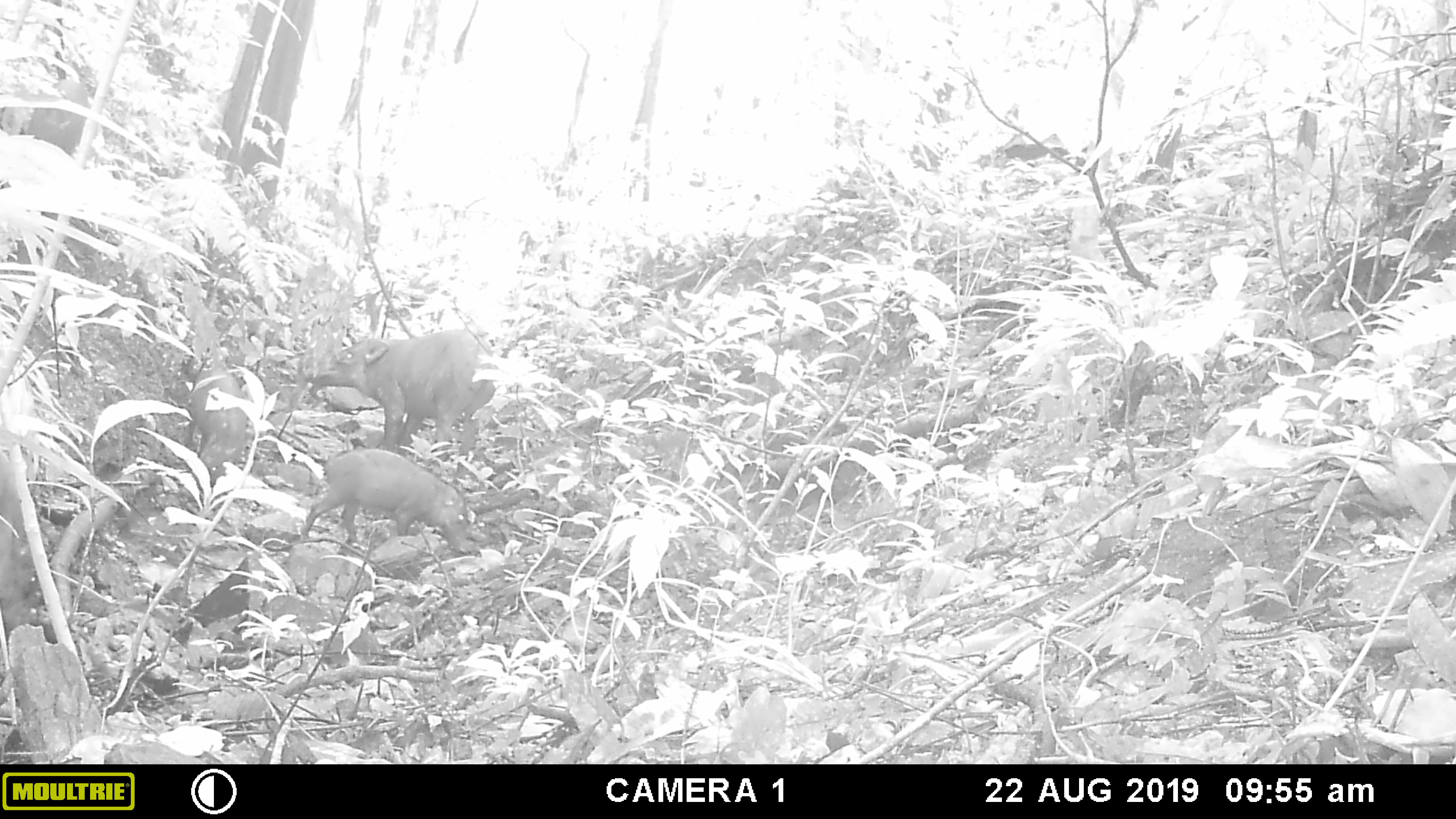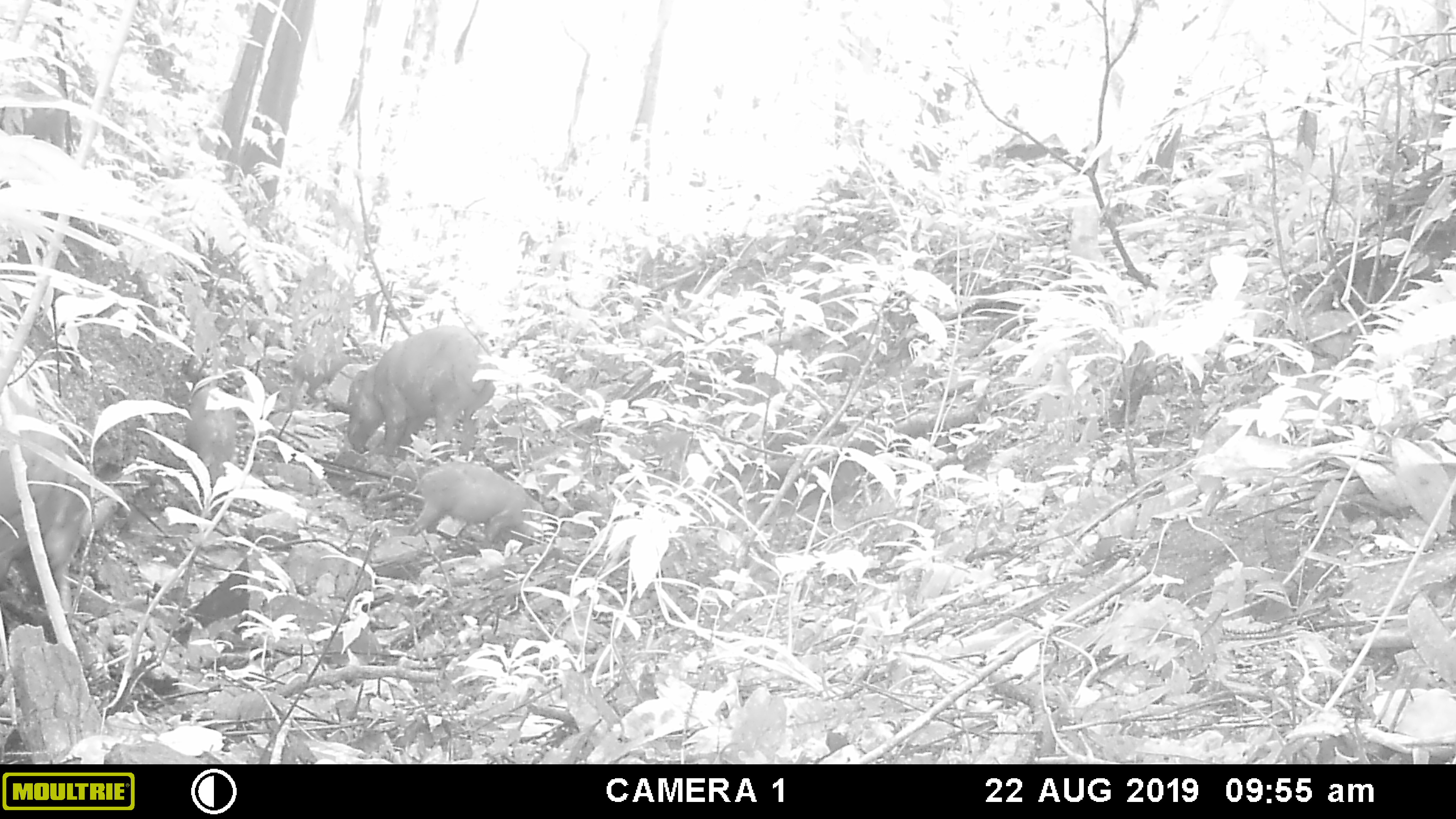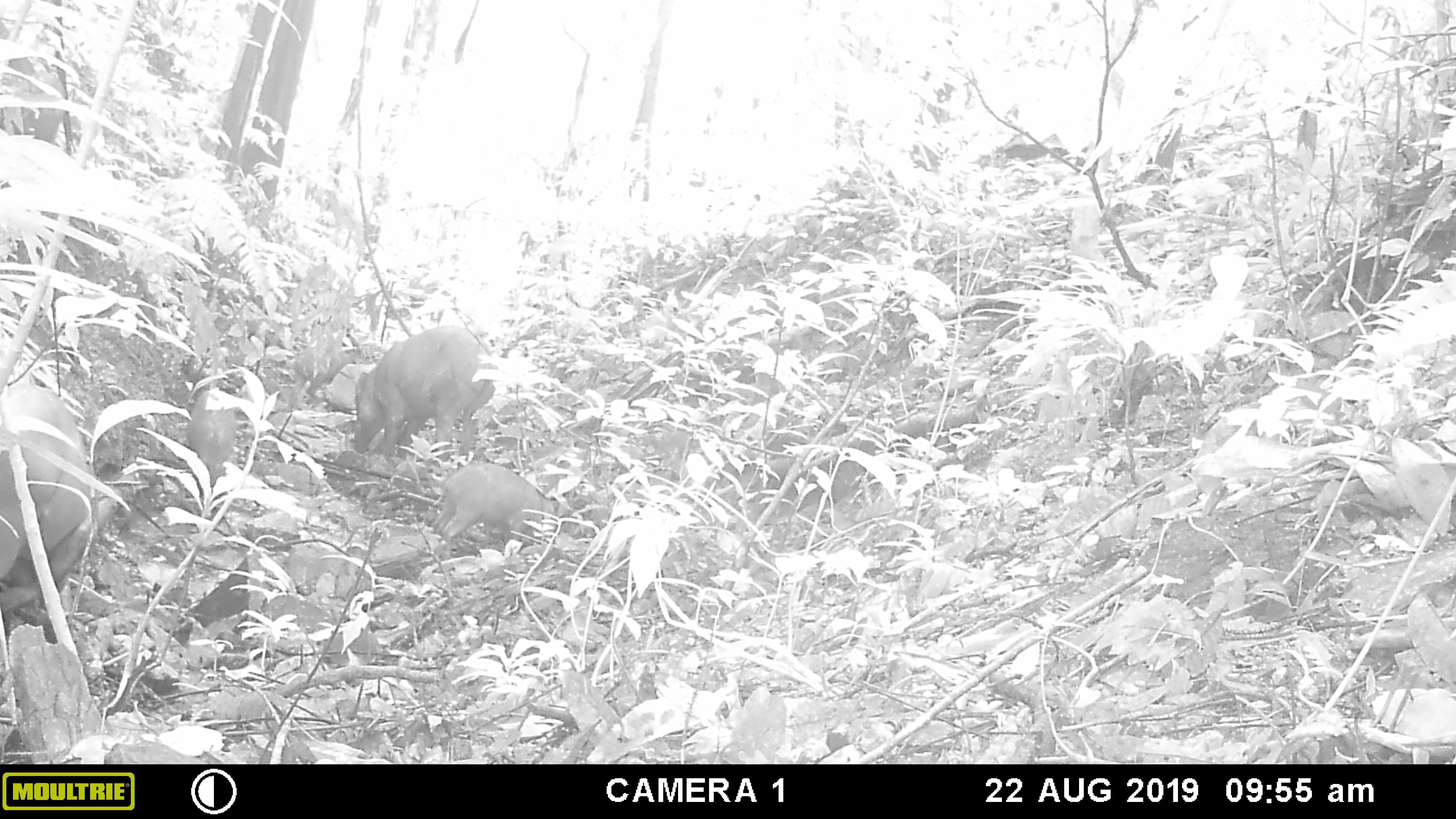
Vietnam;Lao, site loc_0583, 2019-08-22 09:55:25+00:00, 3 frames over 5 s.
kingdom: Animalia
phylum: Chordata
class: Mammalia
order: Artiodactyla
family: Suidae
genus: Sus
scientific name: Sus scrofa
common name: eurasian wild pig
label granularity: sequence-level